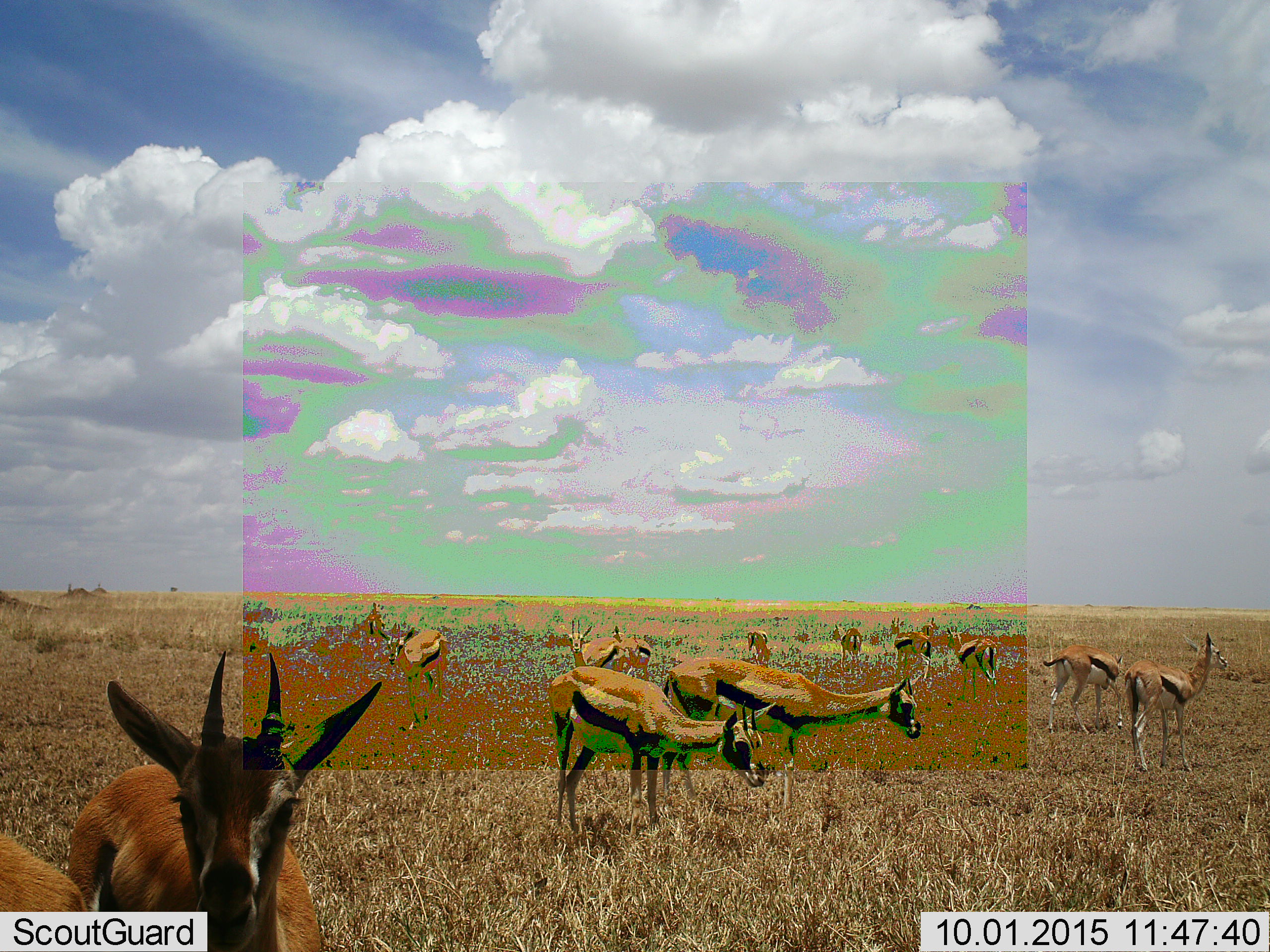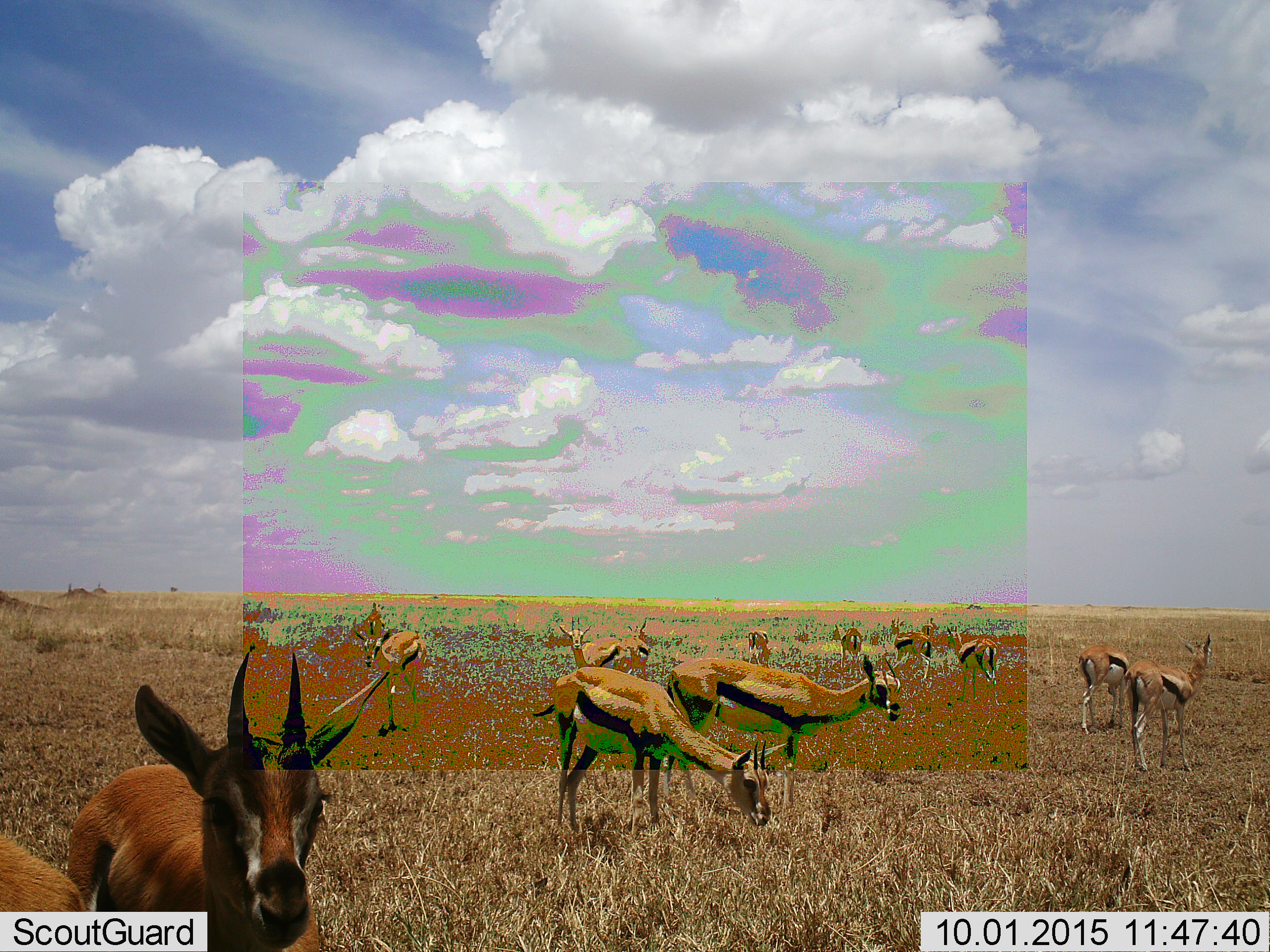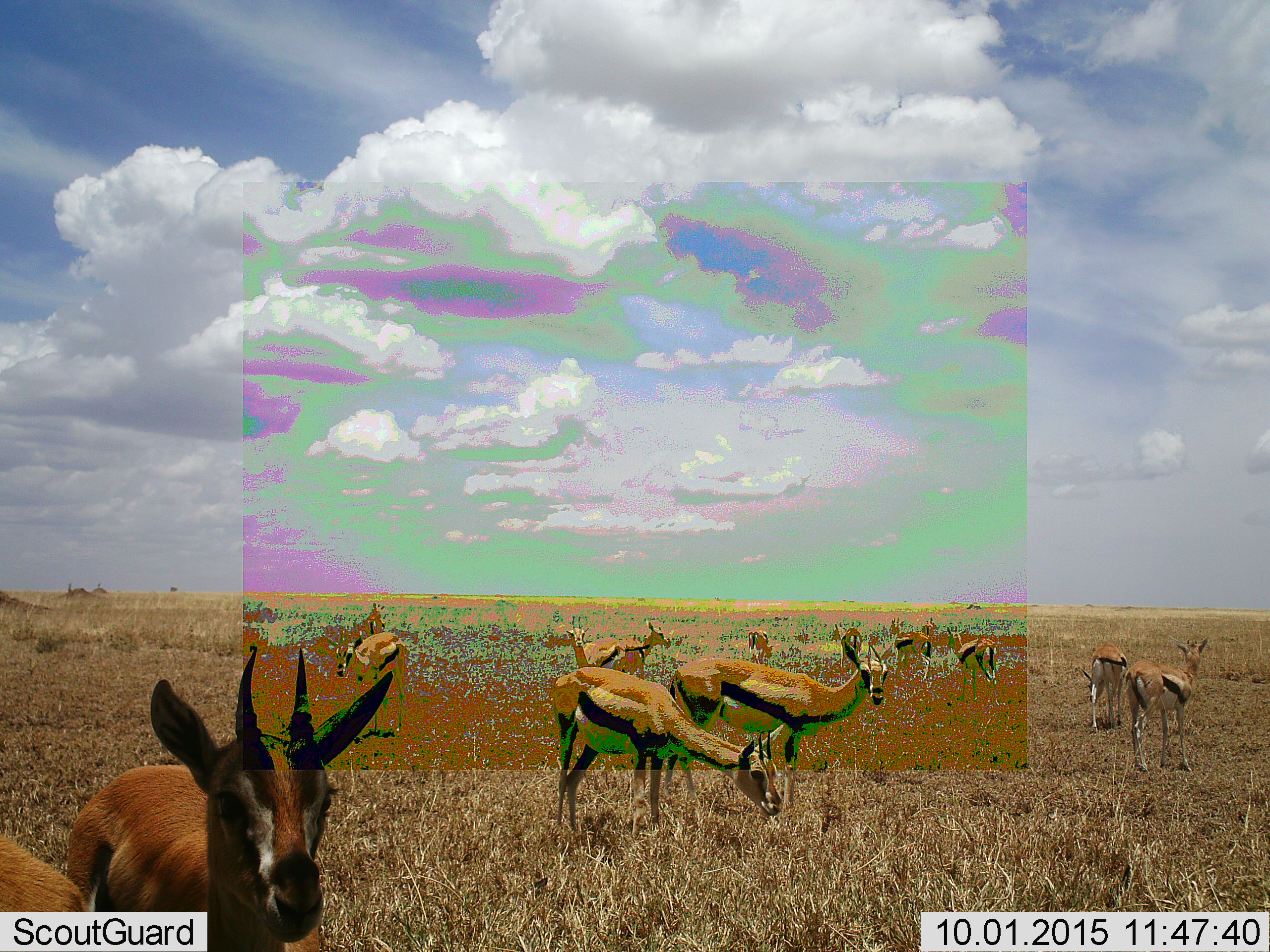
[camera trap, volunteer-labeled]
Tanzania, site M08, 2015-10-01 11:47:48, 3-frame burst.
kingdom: Animalia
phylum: Chordata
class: Mammalia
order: Artiodactyla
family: Bovidae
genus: Eudorcas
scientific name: Eudorcas thomsonii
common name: thomson's gazelle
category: gazellethomsons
Gazellethomsons (thomson's gazelle) (Eudorcas thomsonii), count 11-50. Behavior (volunteer vote fractions): standing 78%, resting 33%, moving 33%, interacting 0%. Young present (vote fraction): 0%. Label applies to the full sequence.